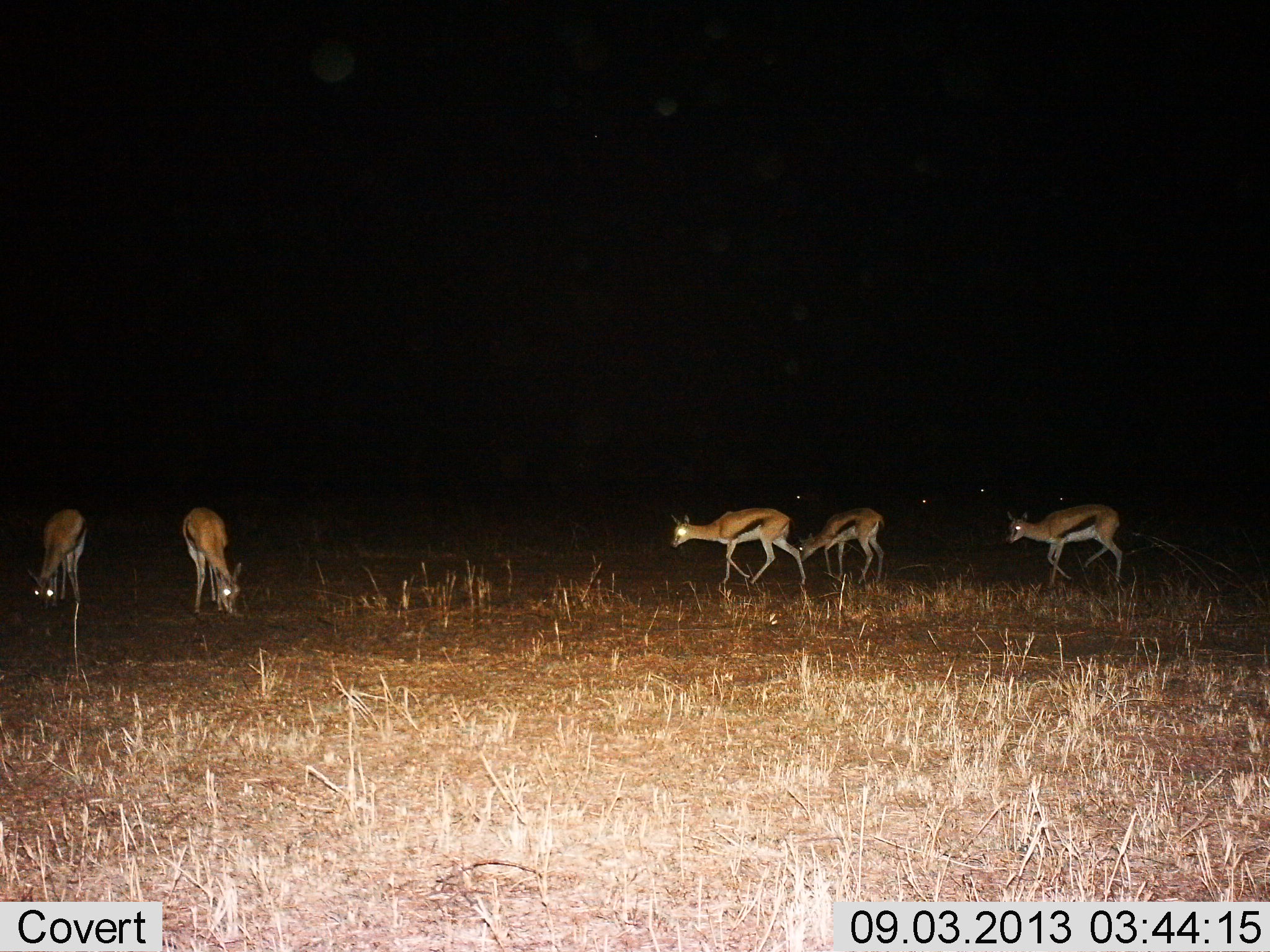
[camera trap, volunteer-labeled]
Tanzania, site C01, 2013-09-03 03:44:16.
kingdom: Animalia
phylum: Chordata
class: Mammalia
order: Artiodactyla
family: Bovidae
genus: Eudorcas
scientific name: Eudorcas thomsonii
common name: thomson's gazelle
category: gazellethomsons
Gazellethomsons (thomson's gazelle) (Eudorcas thomsonii), count 5. Behavior (volunteer vote fractions): standing 20%, resting 0%, moving 80%, interacting 0%. Young present (vote fraction): 0%. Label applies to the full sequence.